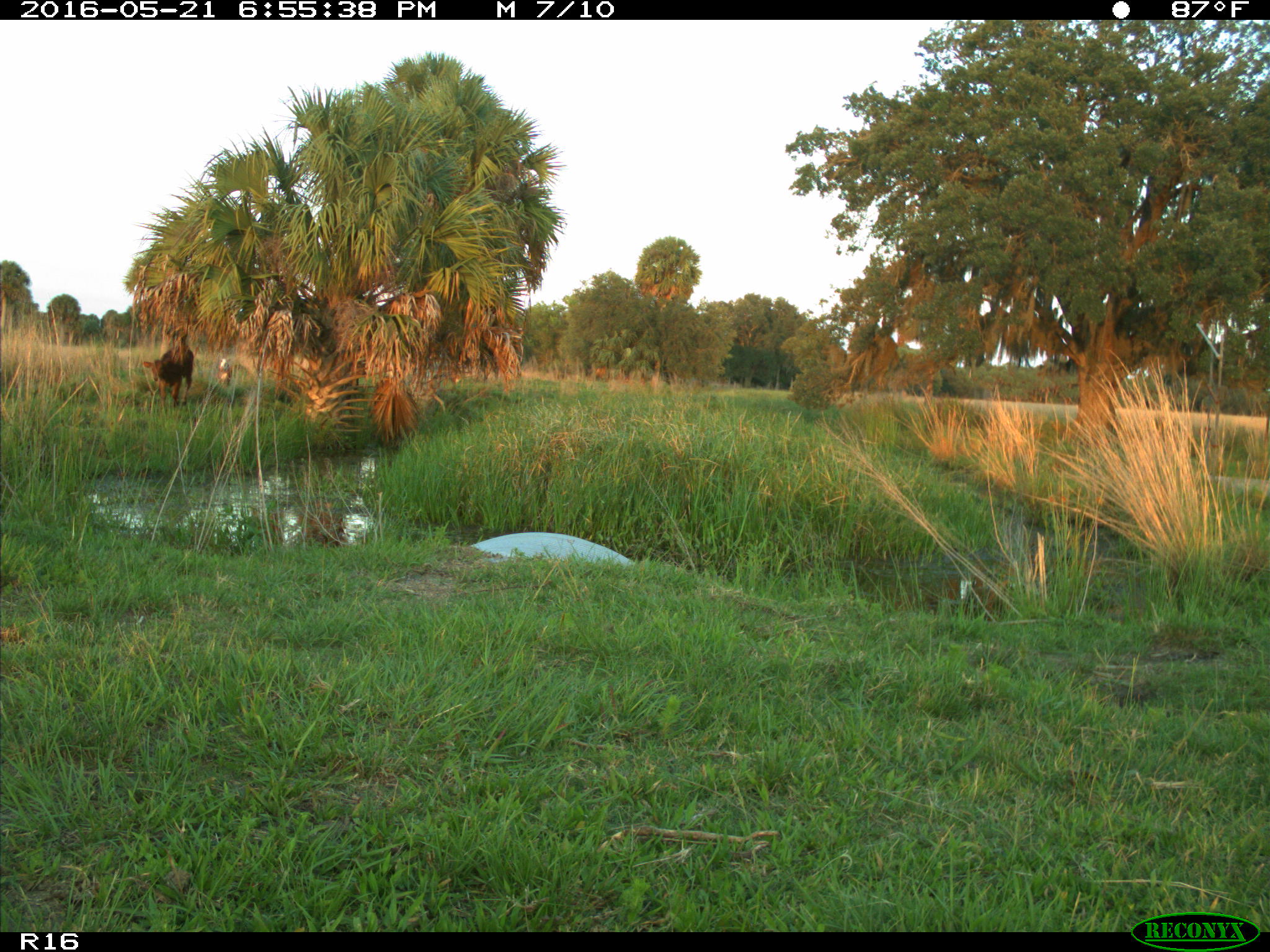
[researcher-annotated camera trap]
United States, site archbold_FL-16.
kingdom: Animalia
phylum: Chordata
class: Mammalia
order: Artiodactyla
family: Bovidae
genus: Bos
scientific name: Bos taurus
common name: domestic cow